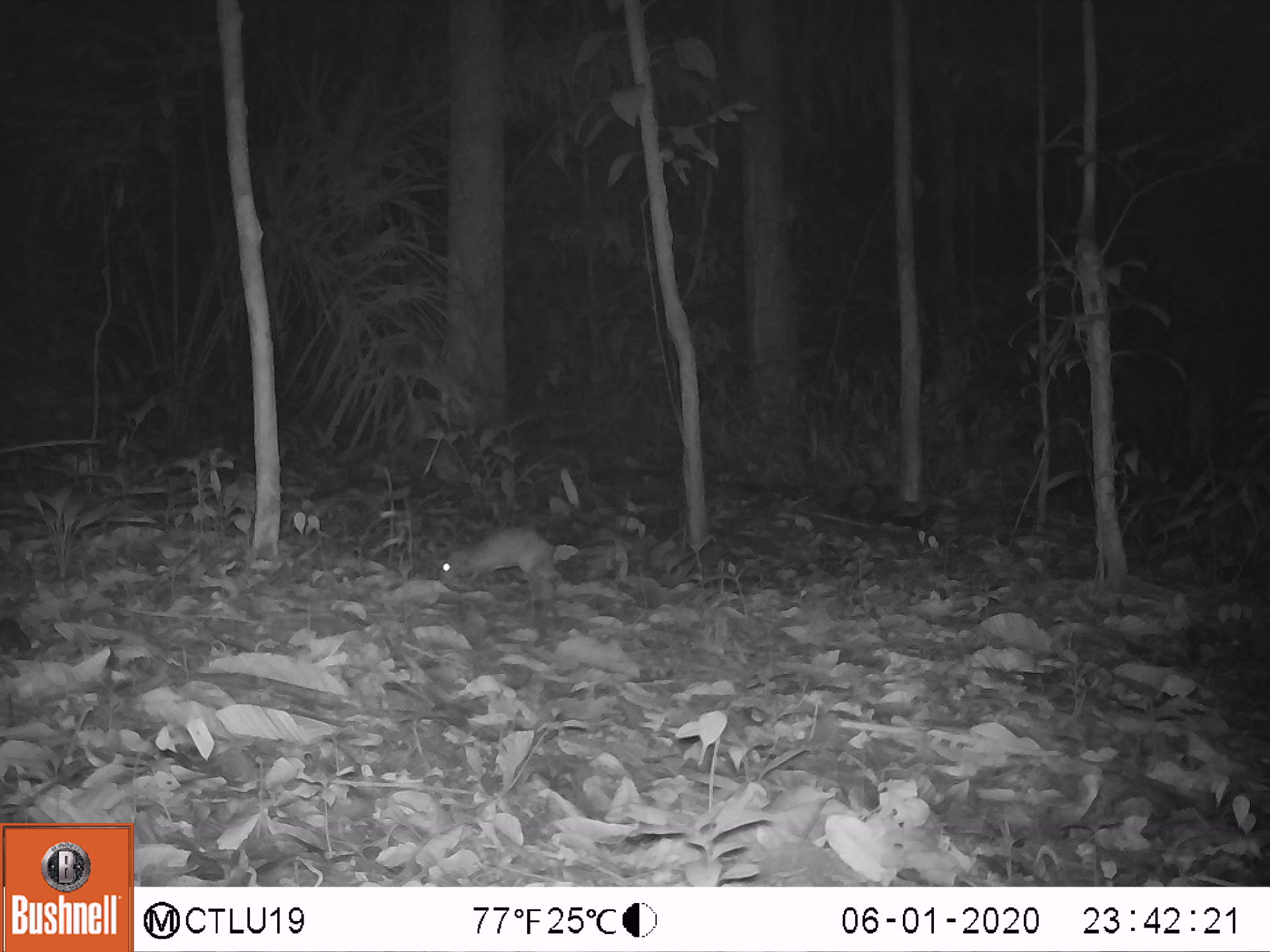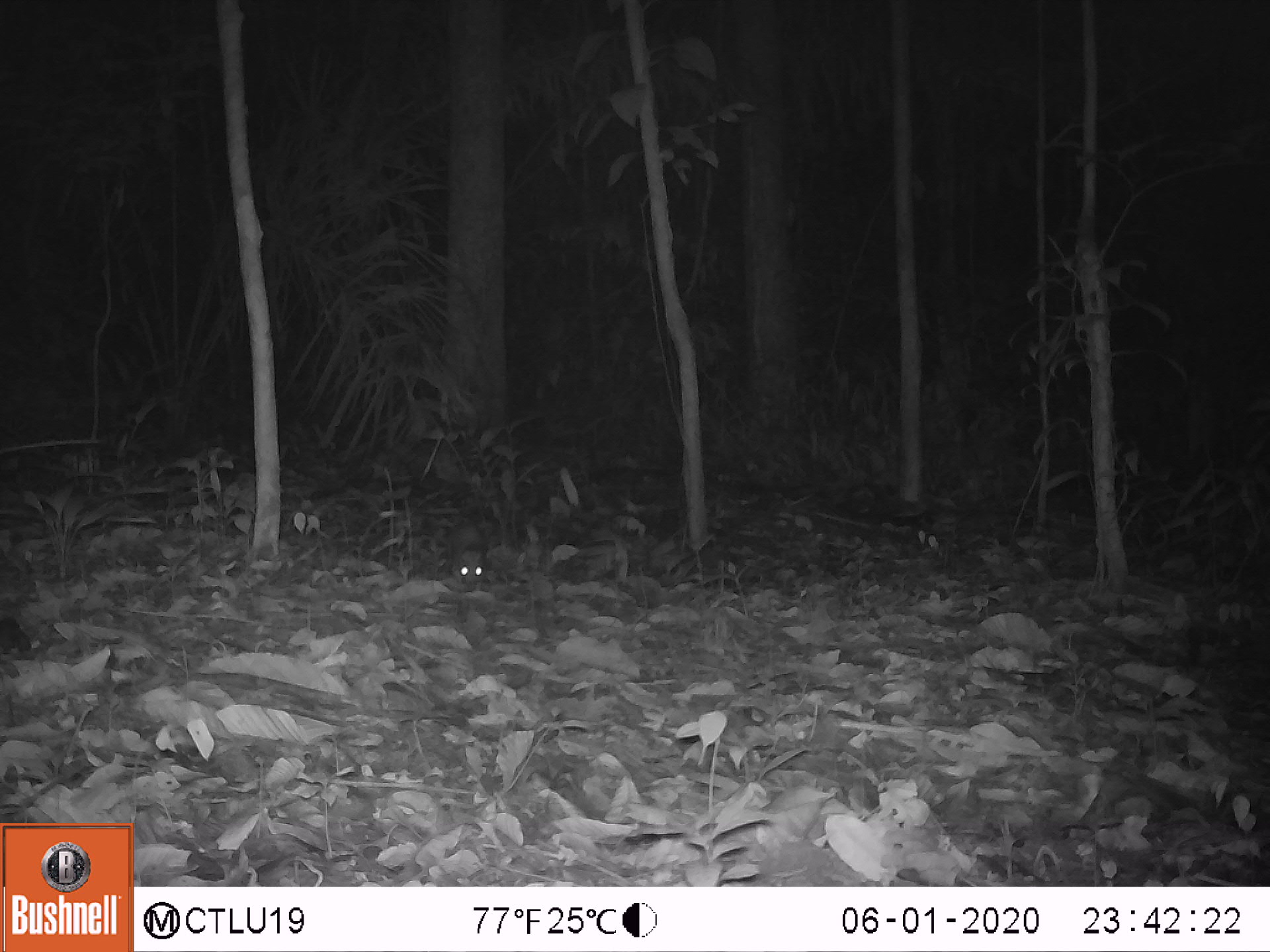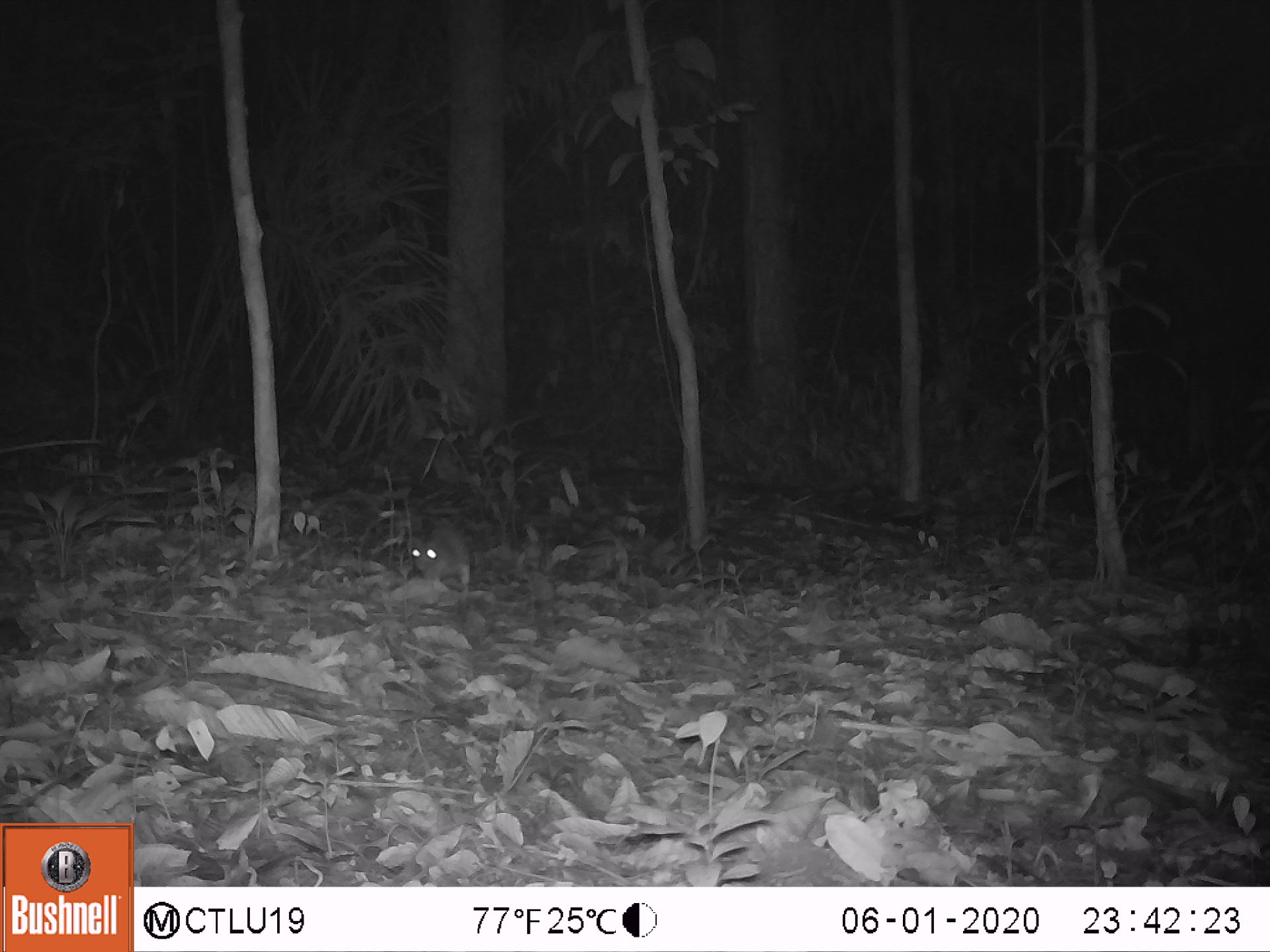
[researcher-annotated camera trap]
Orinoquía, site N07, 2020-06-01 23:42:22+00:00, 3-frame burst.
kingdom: Animalia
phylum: Chordata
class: Mammalia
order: Rodentia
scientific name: Rodentia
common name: rodent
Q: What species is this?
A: Rodent (Rodentia).